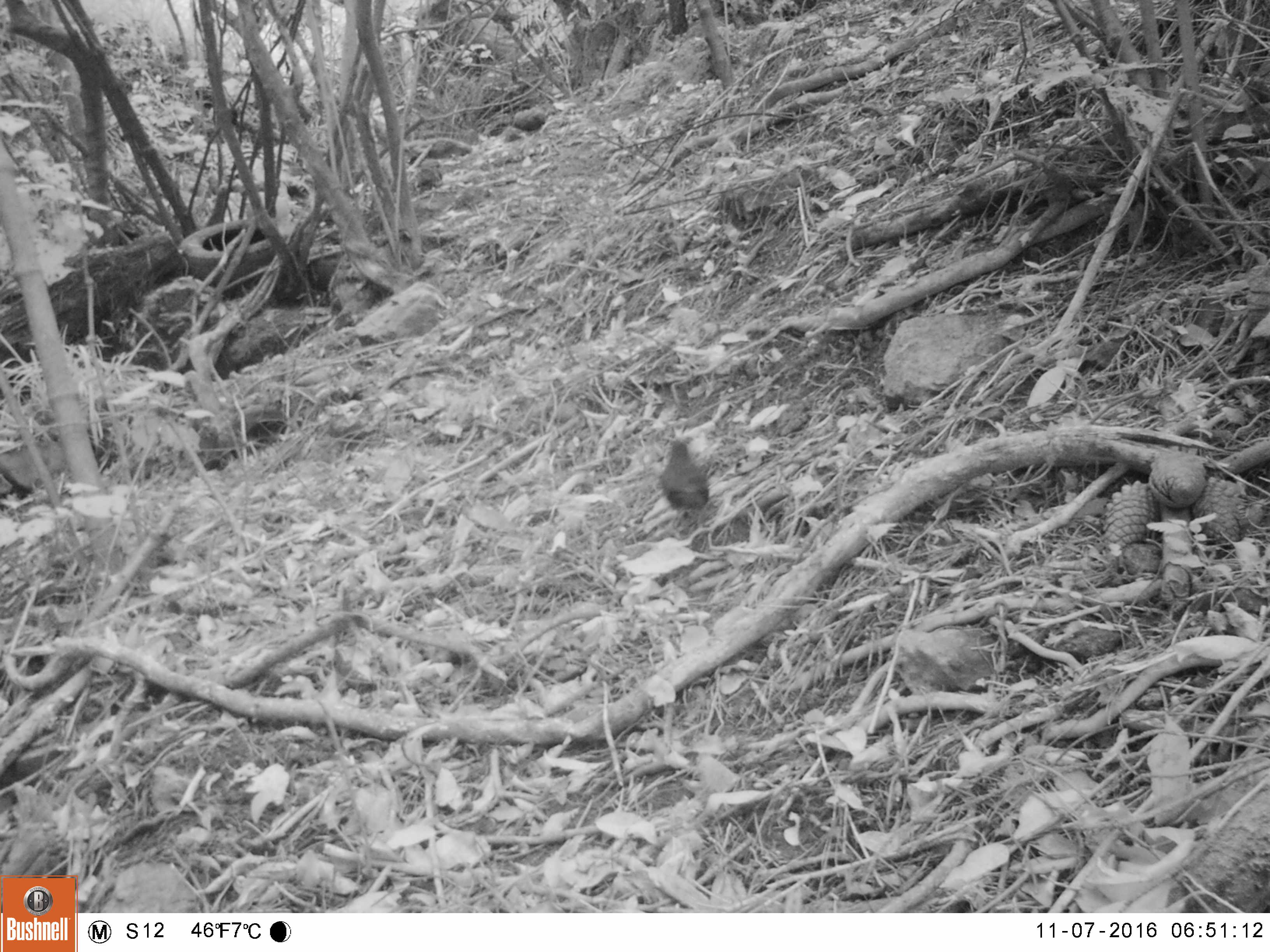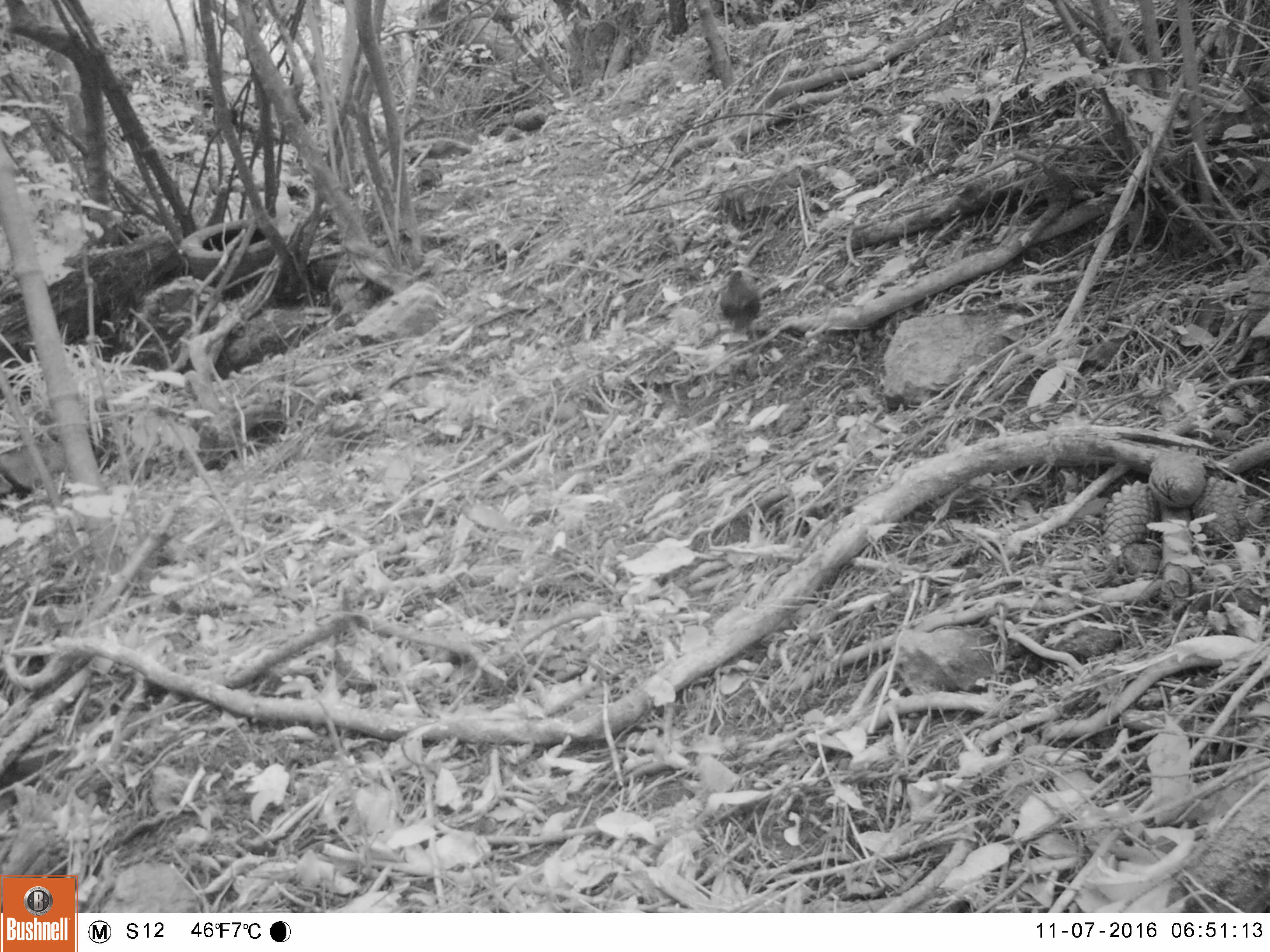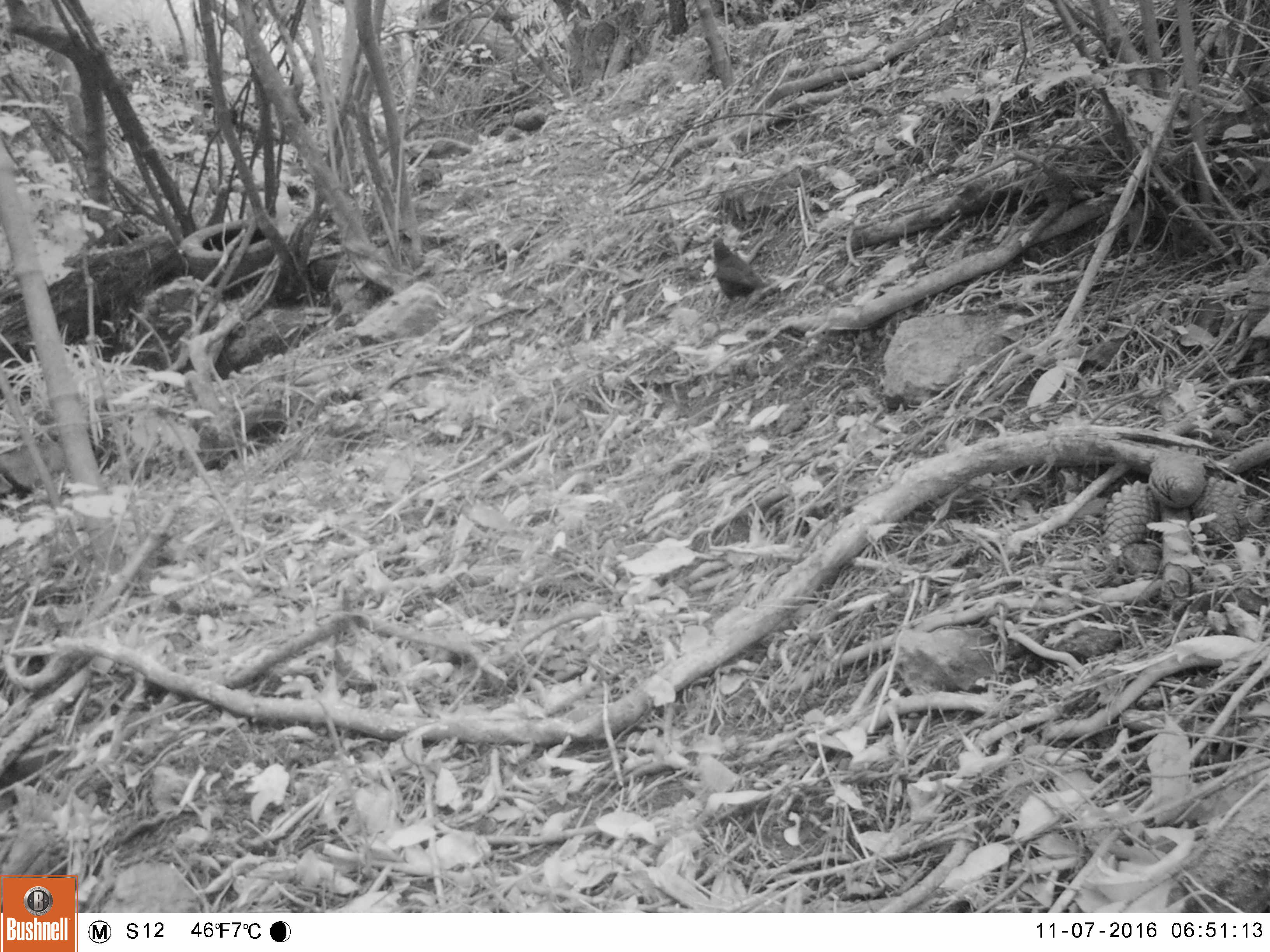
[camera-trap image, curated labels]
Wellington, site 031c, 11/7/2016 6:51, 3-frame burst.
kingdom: Animalia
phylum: Chordata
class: Aves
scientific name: Aves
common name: bird